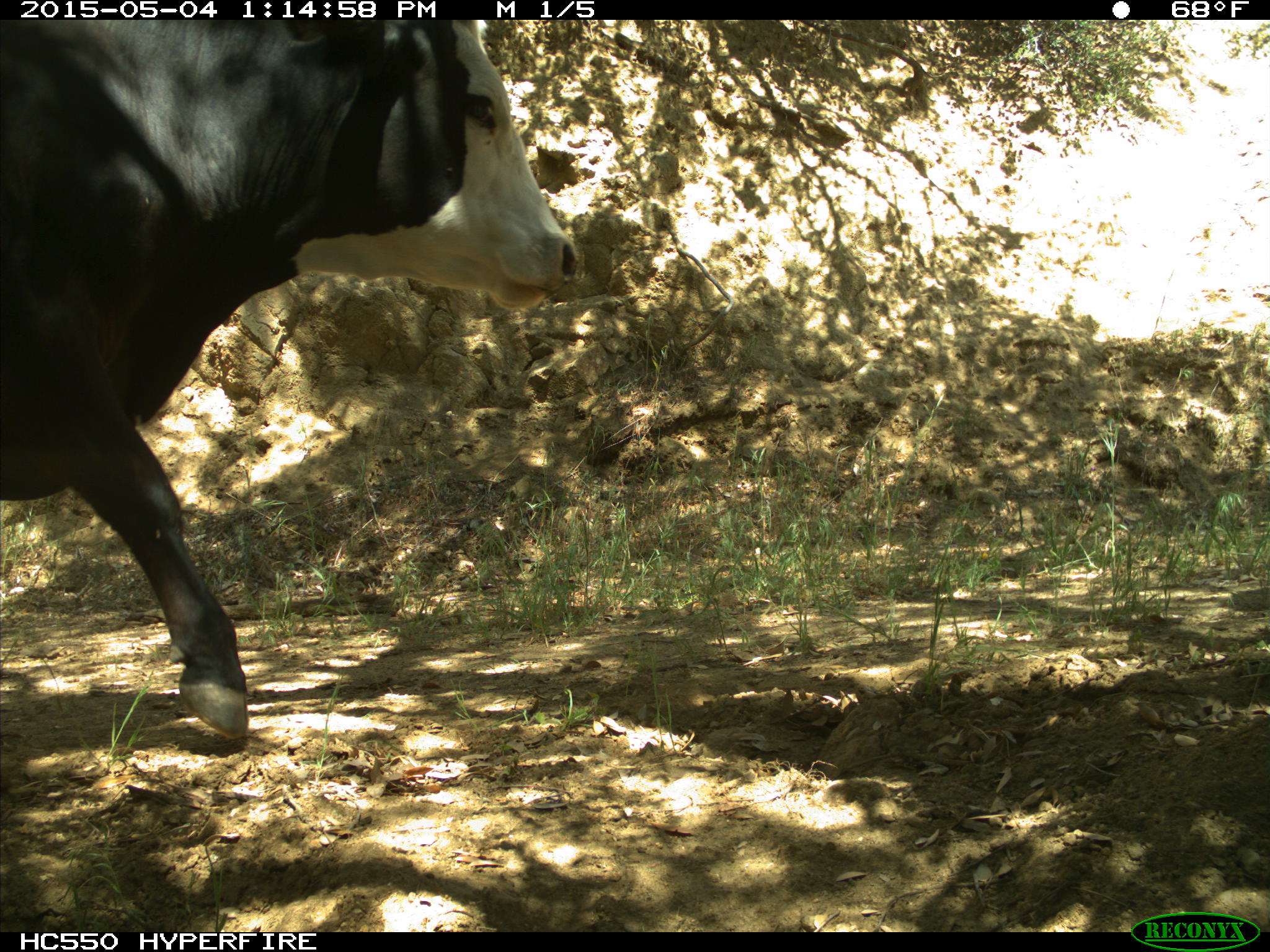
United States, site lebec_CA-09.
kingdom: Animalia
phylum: Chordata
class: Mammalia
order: Artiodactyla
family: Bovidae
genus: Bos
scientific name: Bos taurus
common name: domestic cow